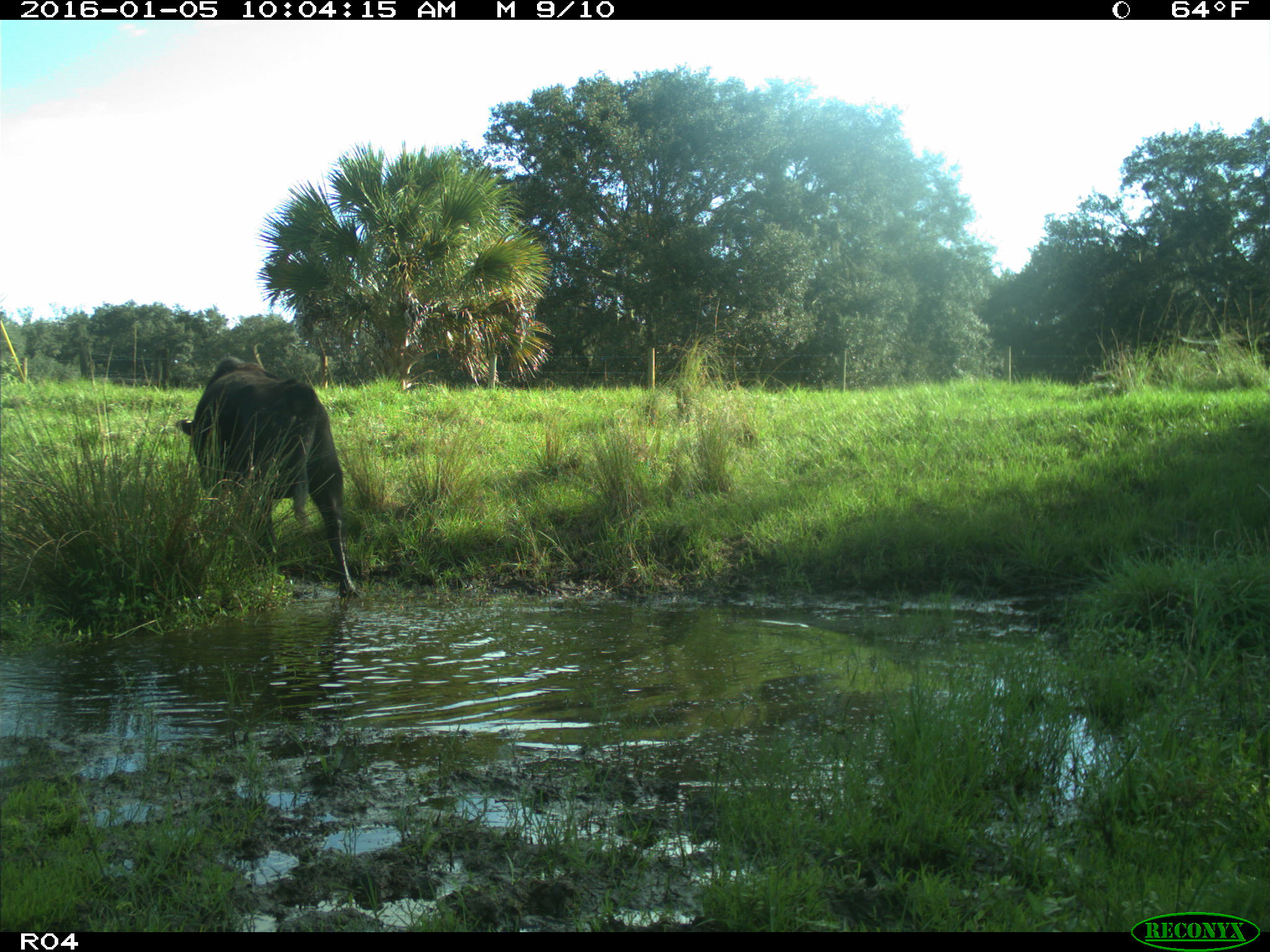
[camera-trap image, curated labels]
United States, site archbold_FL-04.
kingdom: Animalia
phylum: Chordata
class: Mammalia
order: Artiodactyla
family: Bovidae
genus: Bos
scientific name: Bos taurus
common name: domestic cow